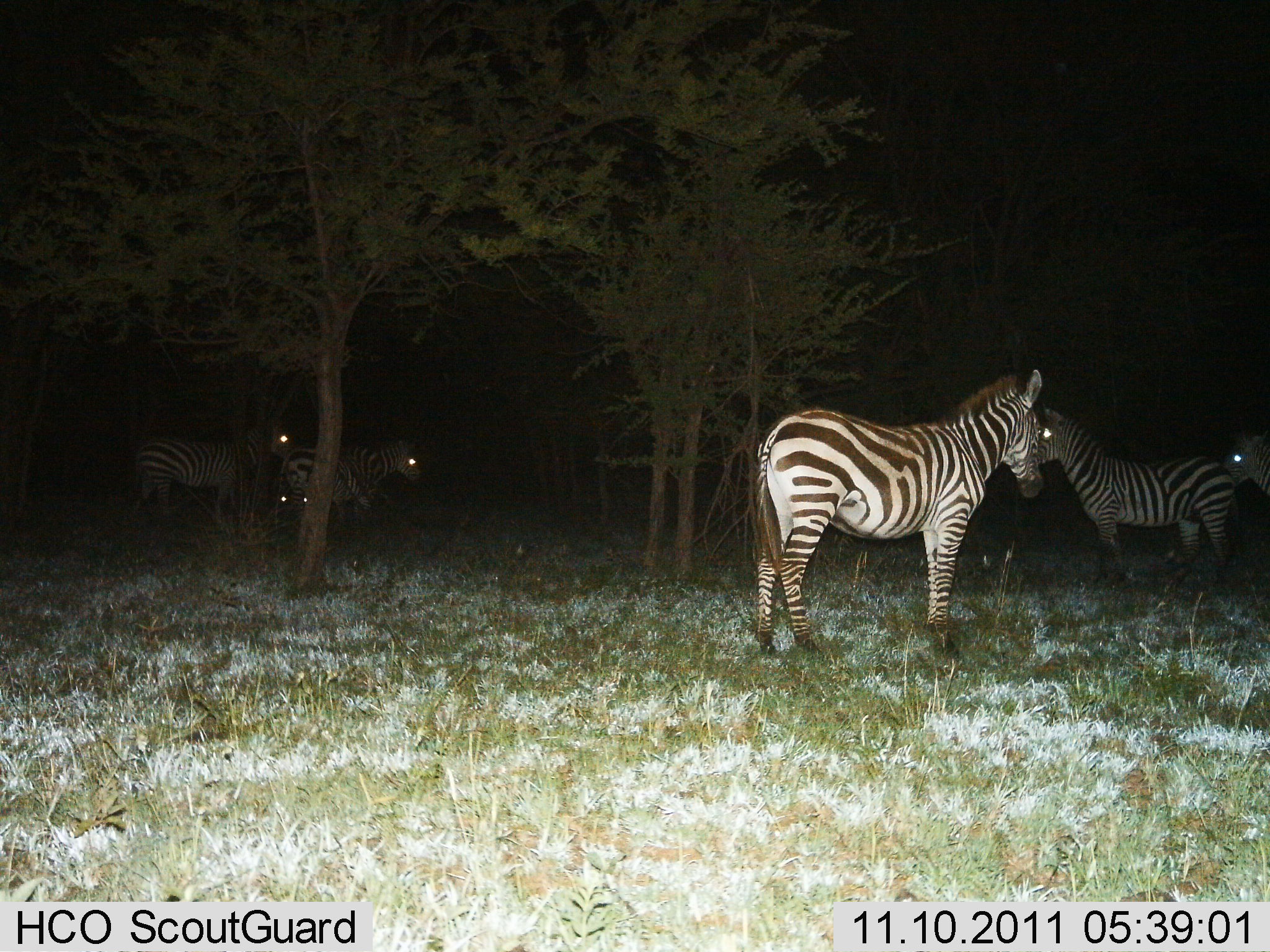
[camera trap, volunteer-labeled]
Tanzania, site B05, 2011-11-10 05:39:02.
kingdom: Animalia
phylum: Chordata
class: Mammalia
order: Perissodactyla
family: Equidae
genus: Equus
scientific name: Equus quagga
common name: plains zebra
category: zebra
Zebra (plains zebra) (Equus quagga), count 6. Behavior (volunteer vote fractions): standing 100%, resting 15%, moving 8%, interacting 0%. Young present (vote fraction): 0%. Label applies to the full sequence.